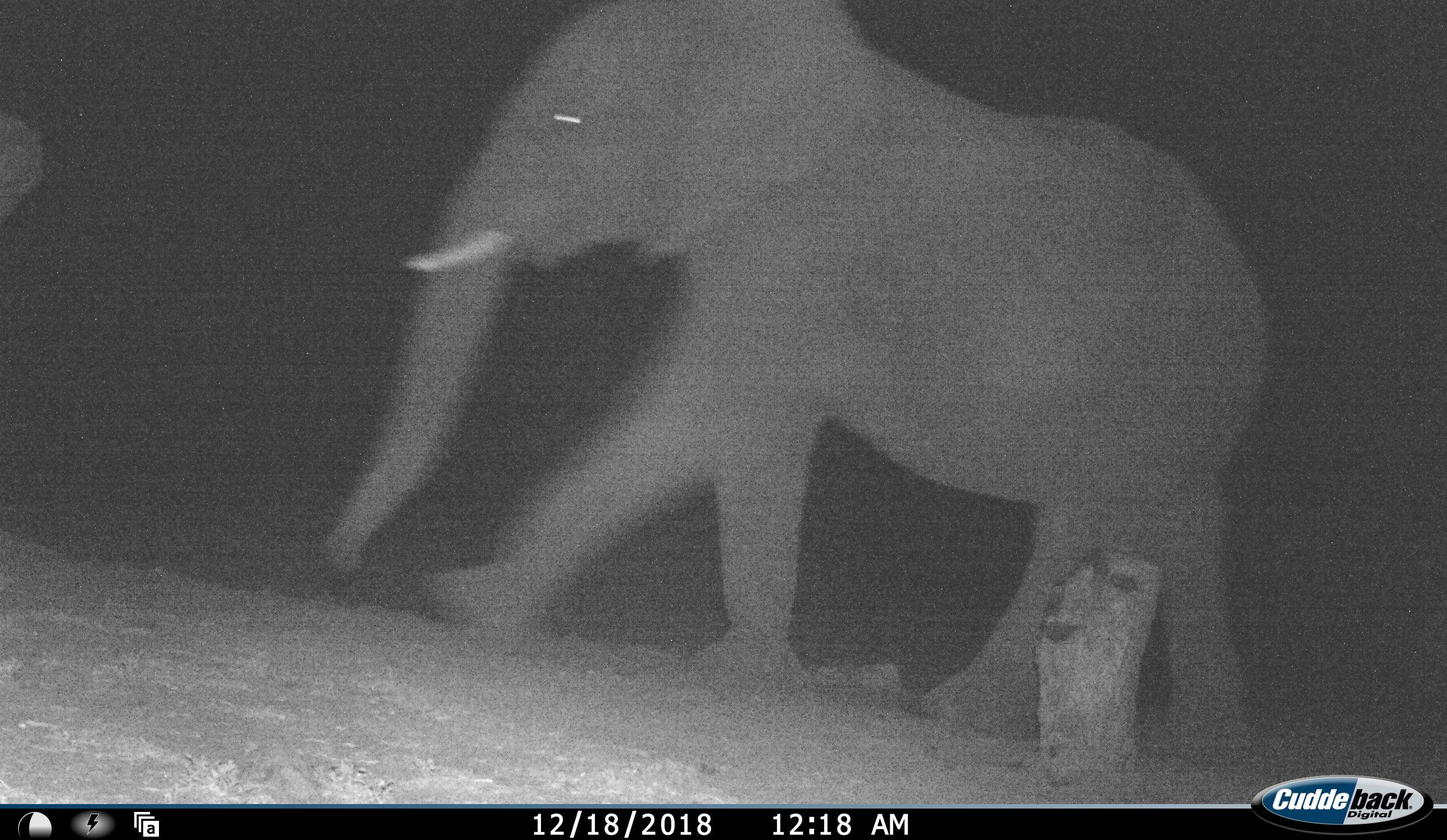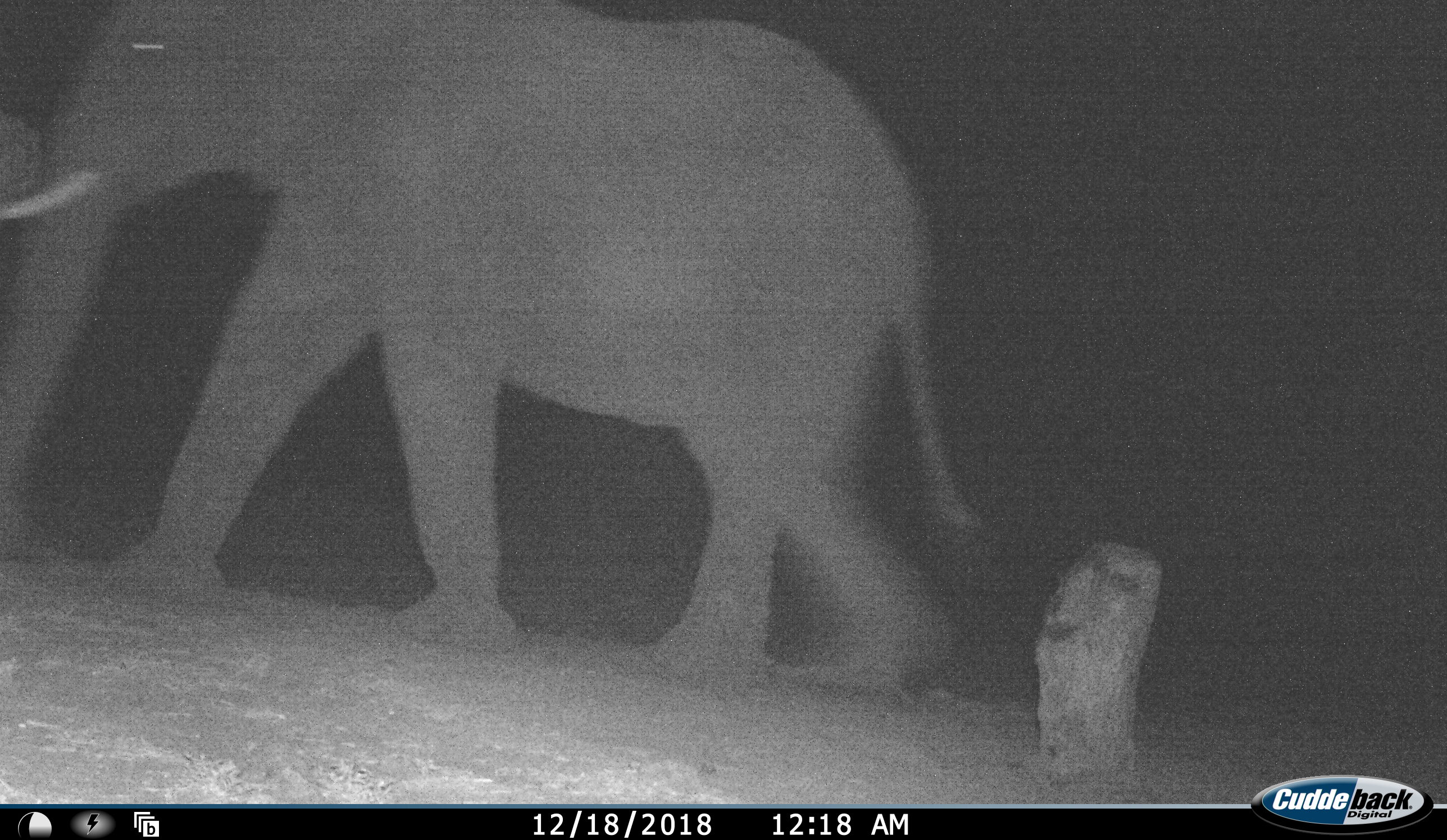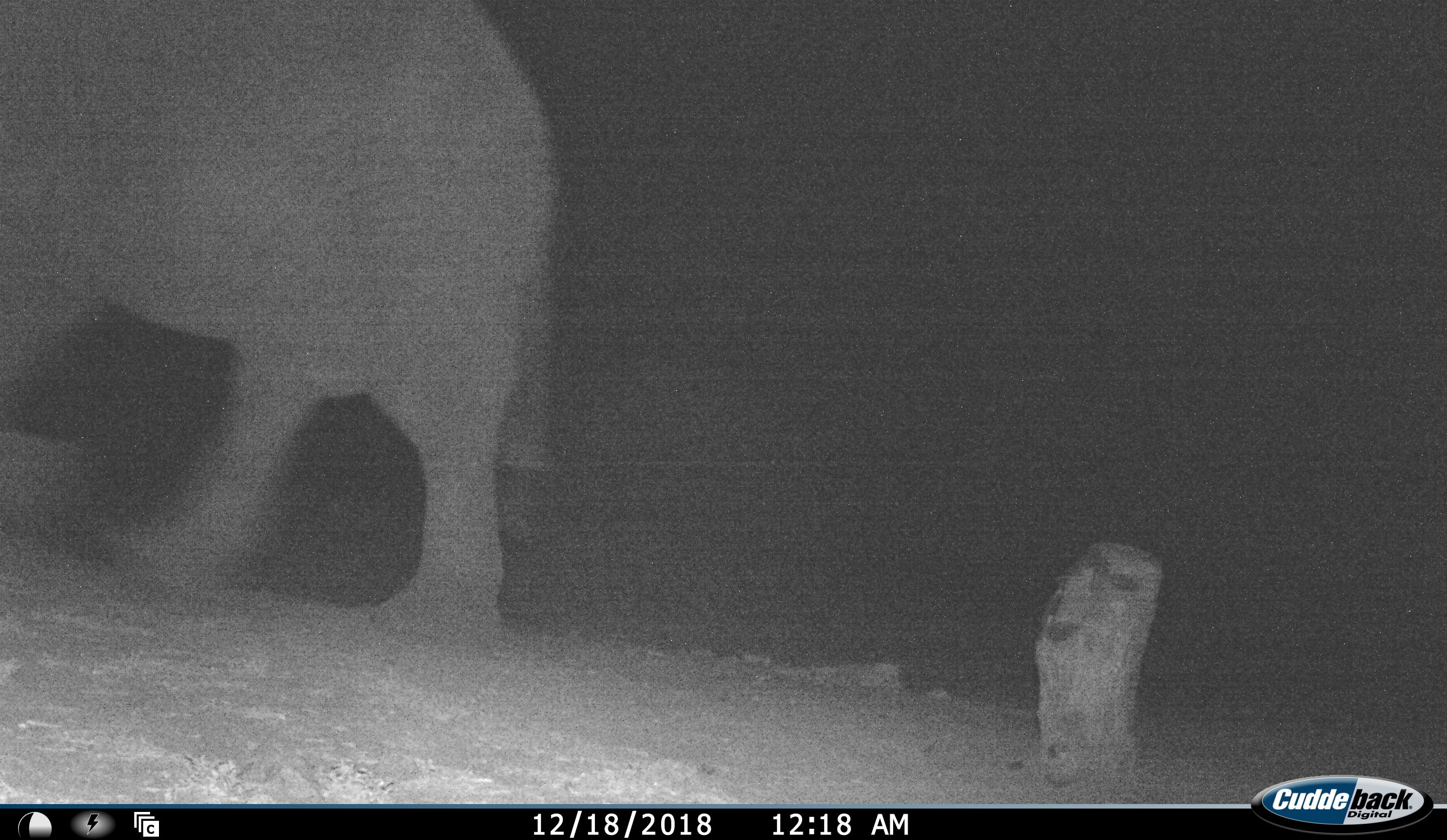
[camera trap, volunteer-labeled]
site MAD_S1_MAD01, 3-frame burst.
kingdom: Animalia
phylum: Chordata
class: Mammalia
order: Proboscidea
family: Elephantidae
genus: Loxodonta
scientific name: Loxodonta africana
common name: african bush elephant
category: elephant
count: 1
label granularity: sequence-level